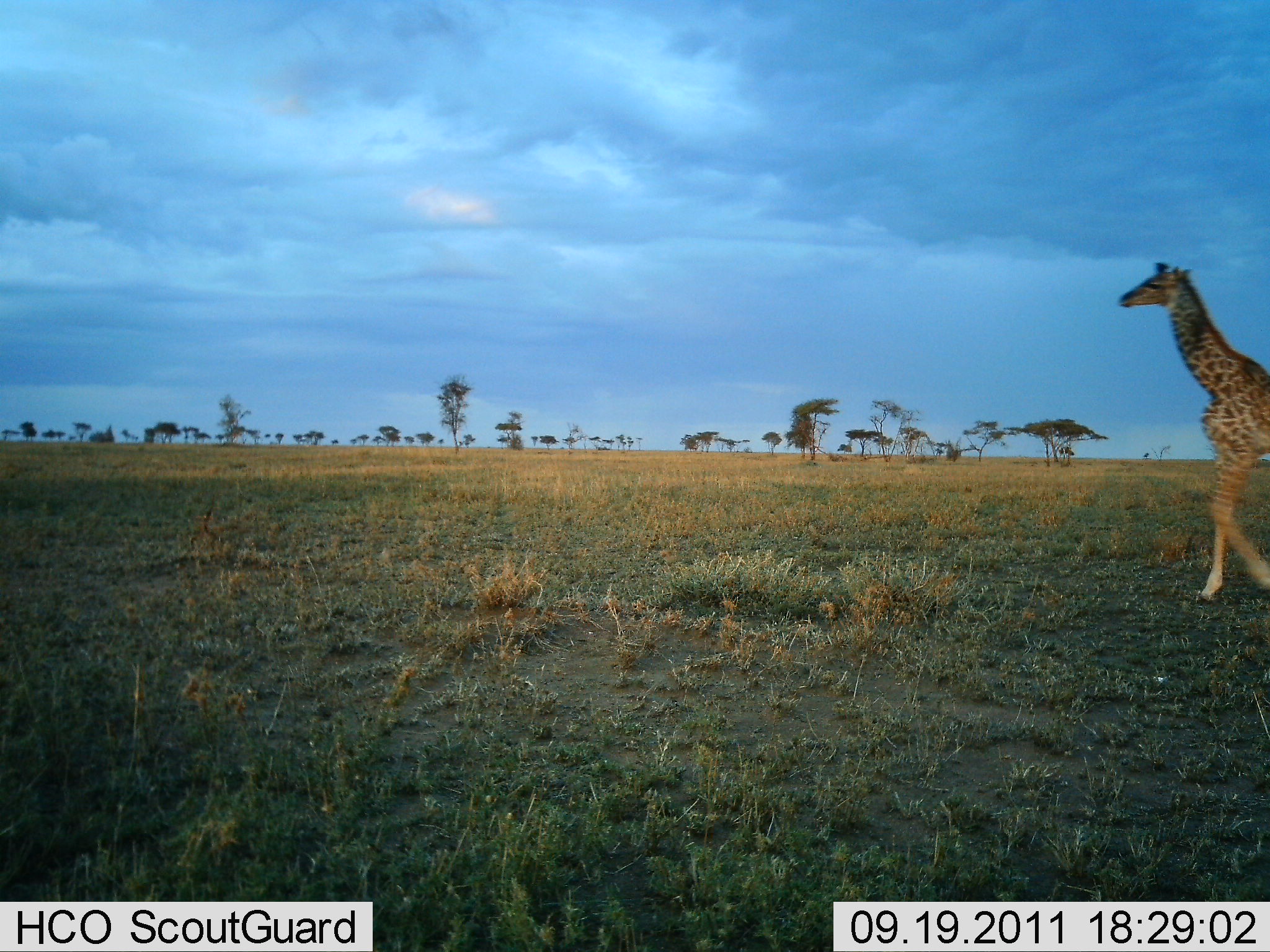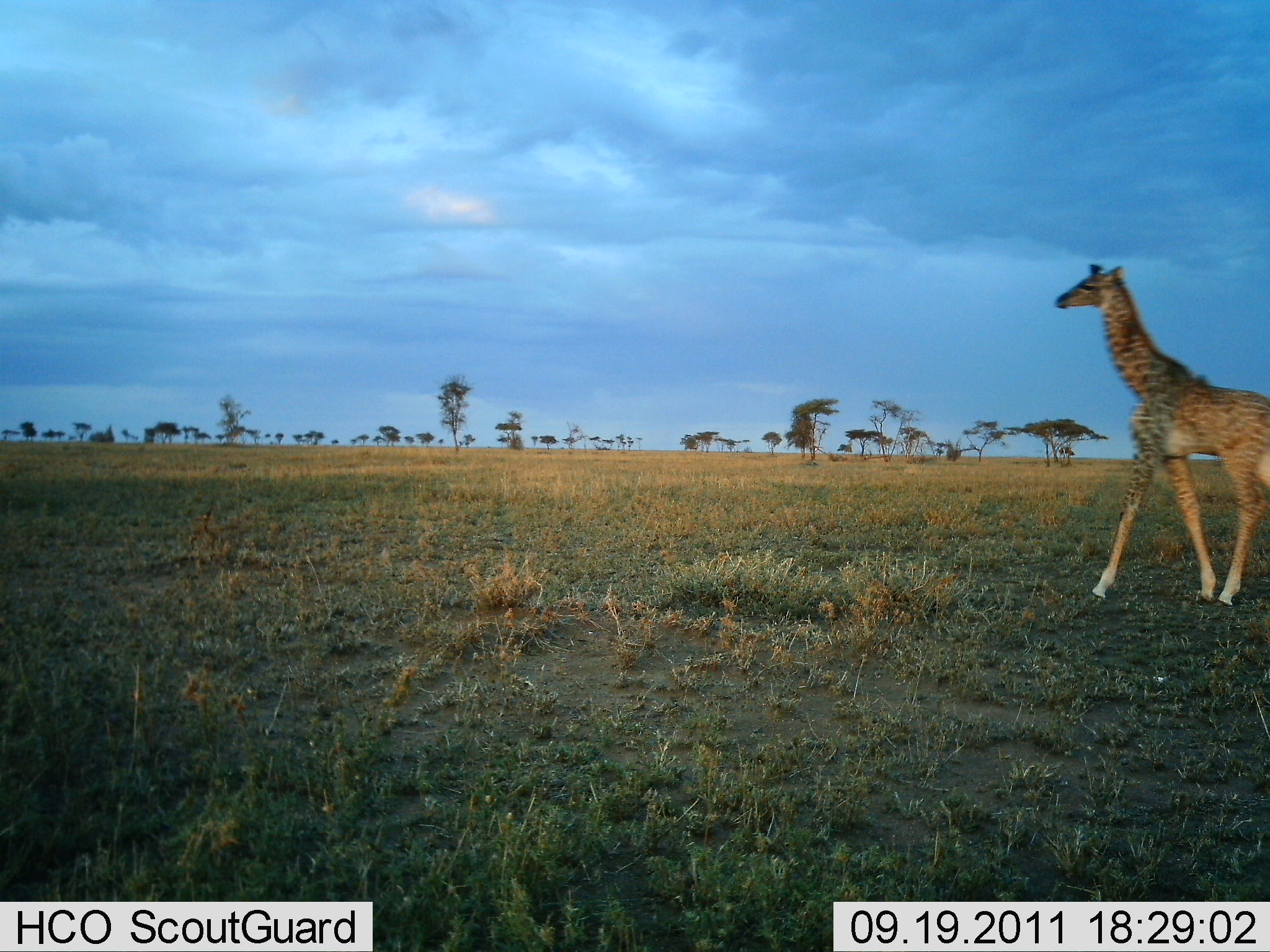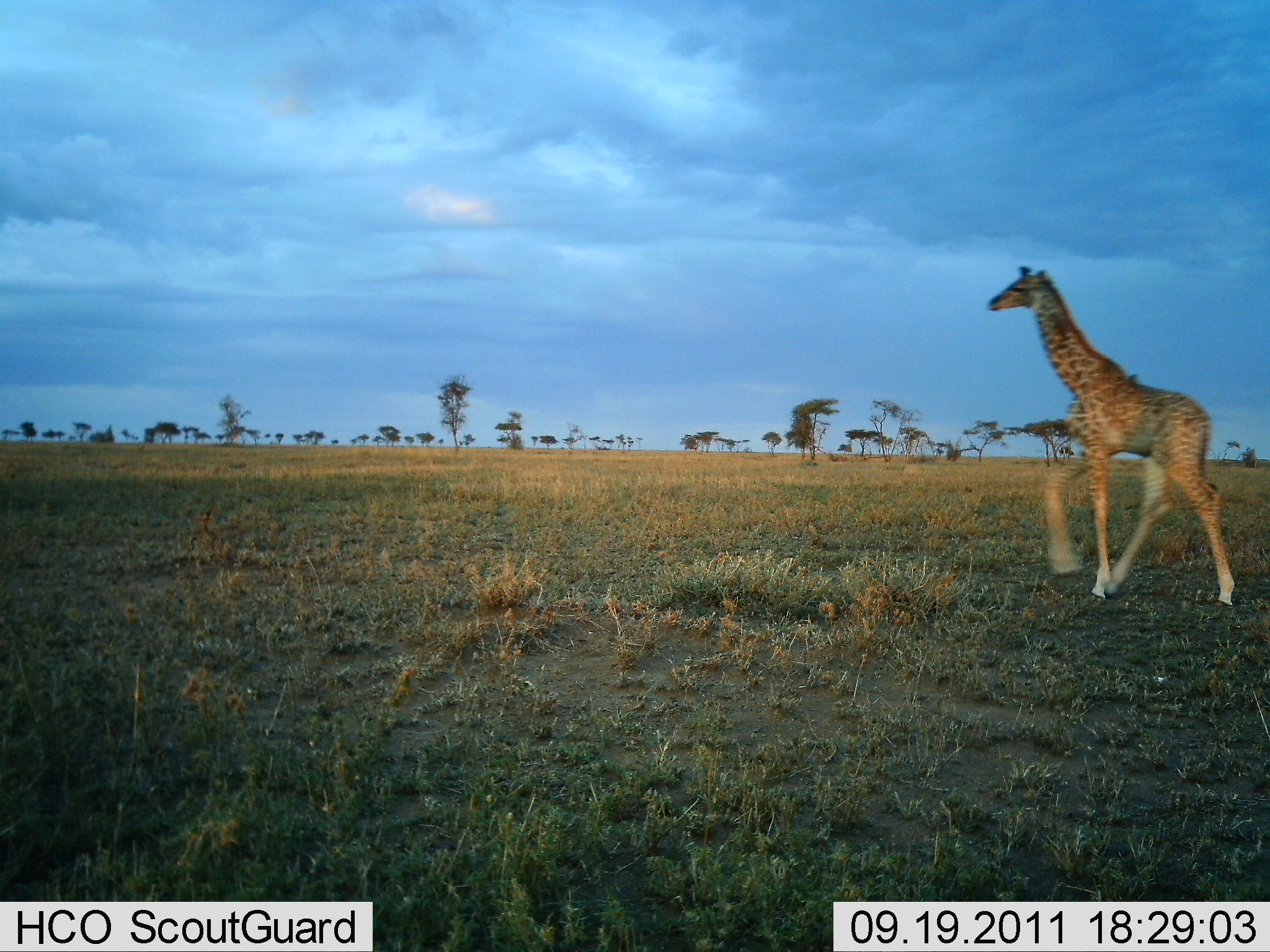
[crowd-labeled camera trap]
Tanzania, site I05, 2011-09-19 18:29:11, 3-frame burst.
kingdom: Animalia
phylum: Chordata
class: Mammalia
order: Artiodactyla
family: Giraffidae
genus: Giraffa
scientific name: Giraffa camelopardalis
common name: giraffe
Giraffe (Giraffa camelopardalis), count 1. Behavior (volunteer vote fractions): standing 7%, resting 0%, moving 100%, interacting 0%. Young present (vote fraction): 29%. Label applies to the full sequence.